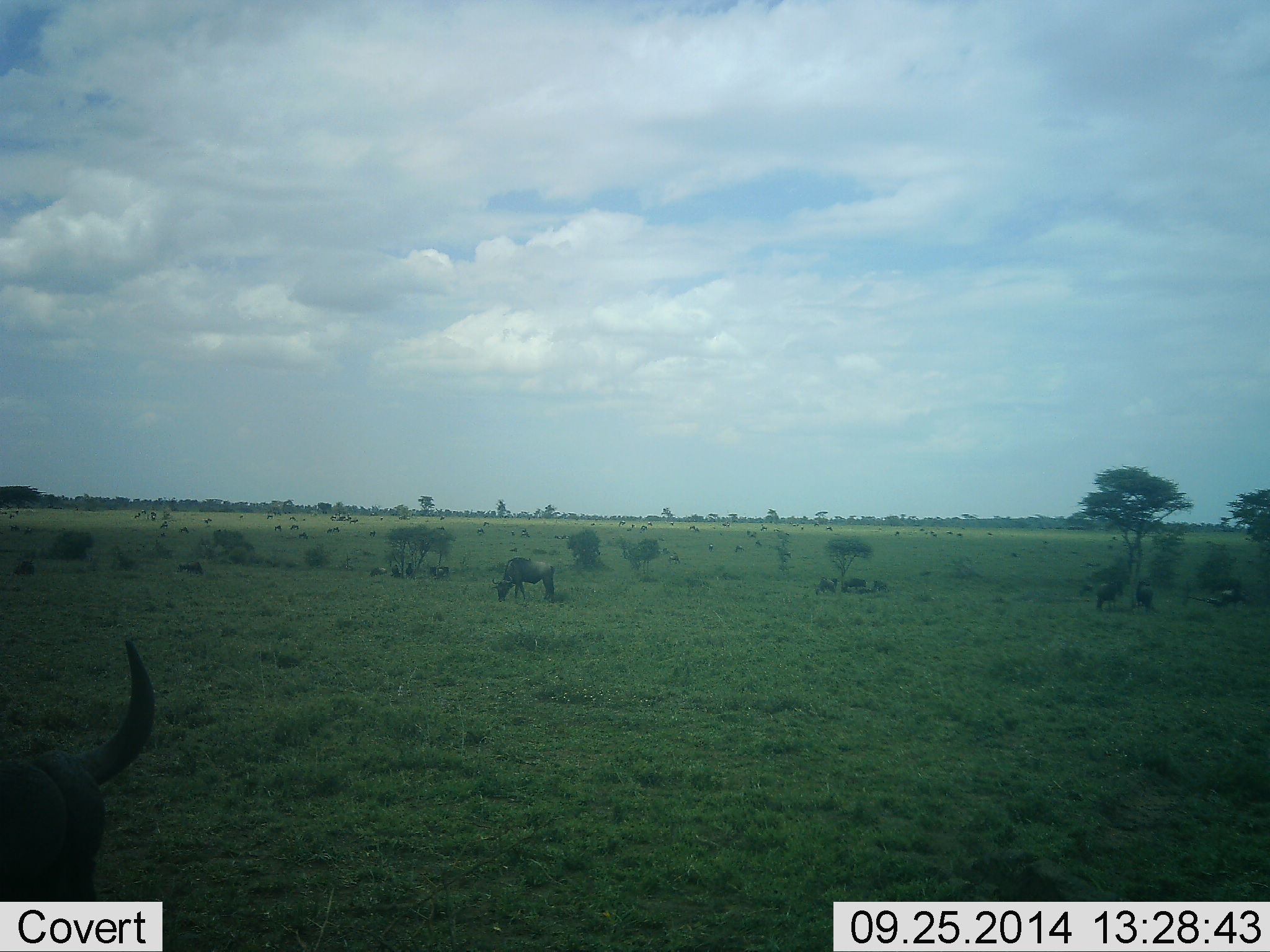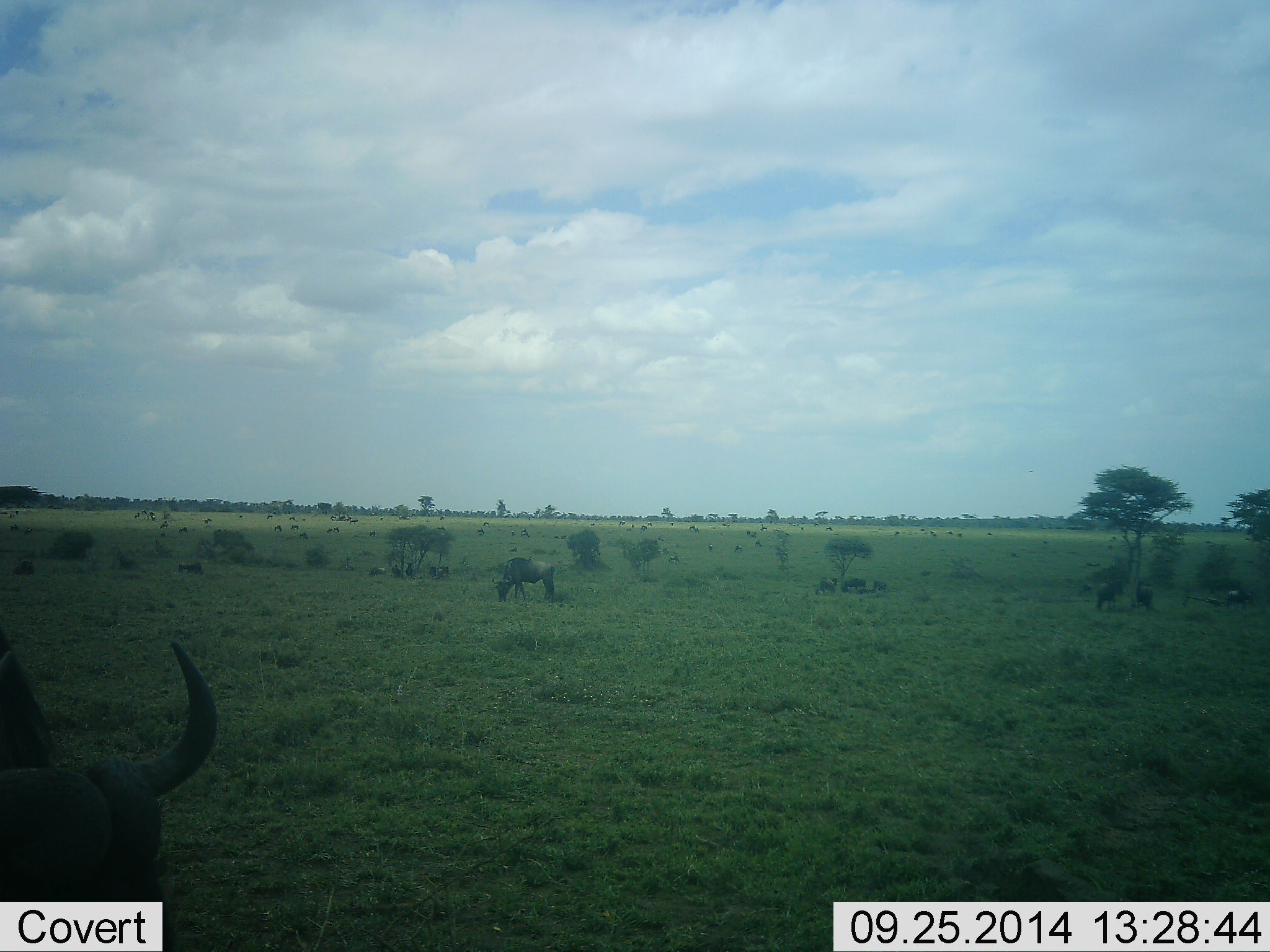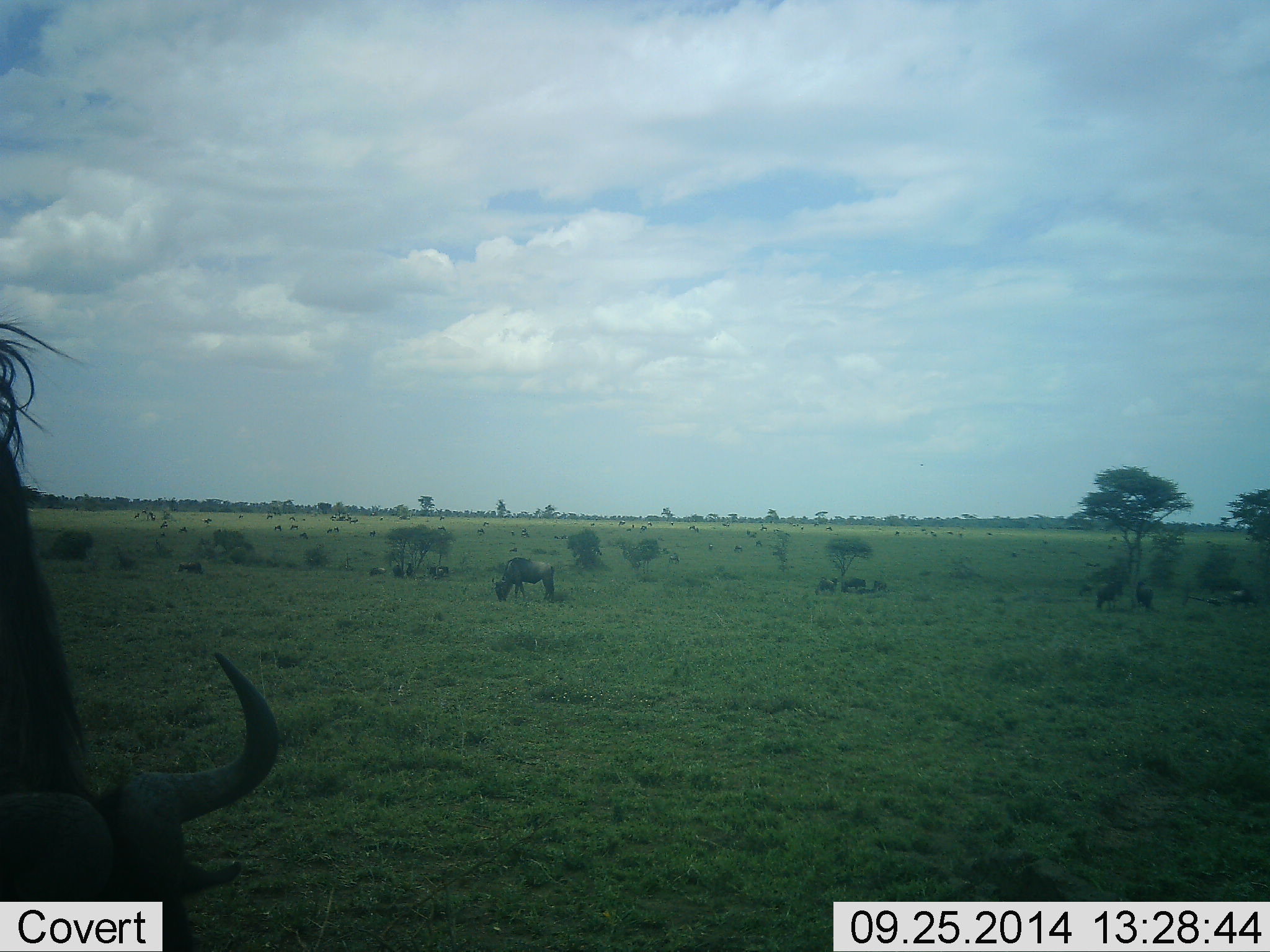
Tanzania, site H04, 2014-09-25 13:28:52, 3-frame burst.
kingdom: Animalia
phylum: Chordata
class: Mammalia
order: Artiodactyla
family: Bovidae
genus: Connochaetes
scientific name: Connochaetes taurinus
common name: blue wildebeest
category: wildebeest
Wildebeest (blue wildebeest) (Connochaetes taurinus), count 8. Behavior (volunteer vote fractions): standing 42%, resting 25%, moving 17%, interacting 8%. Young present (vote fraction): 0%. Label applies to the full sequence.